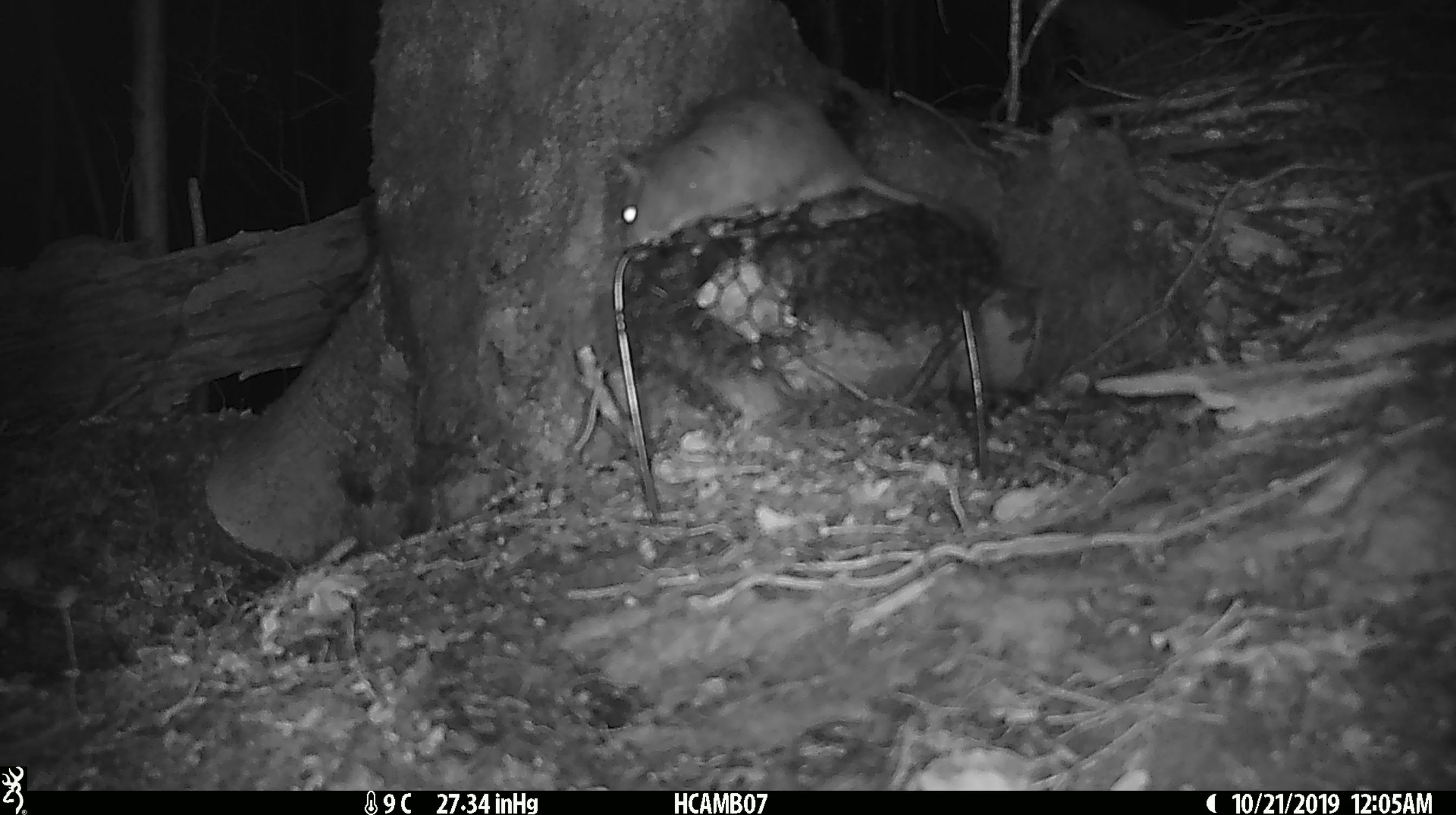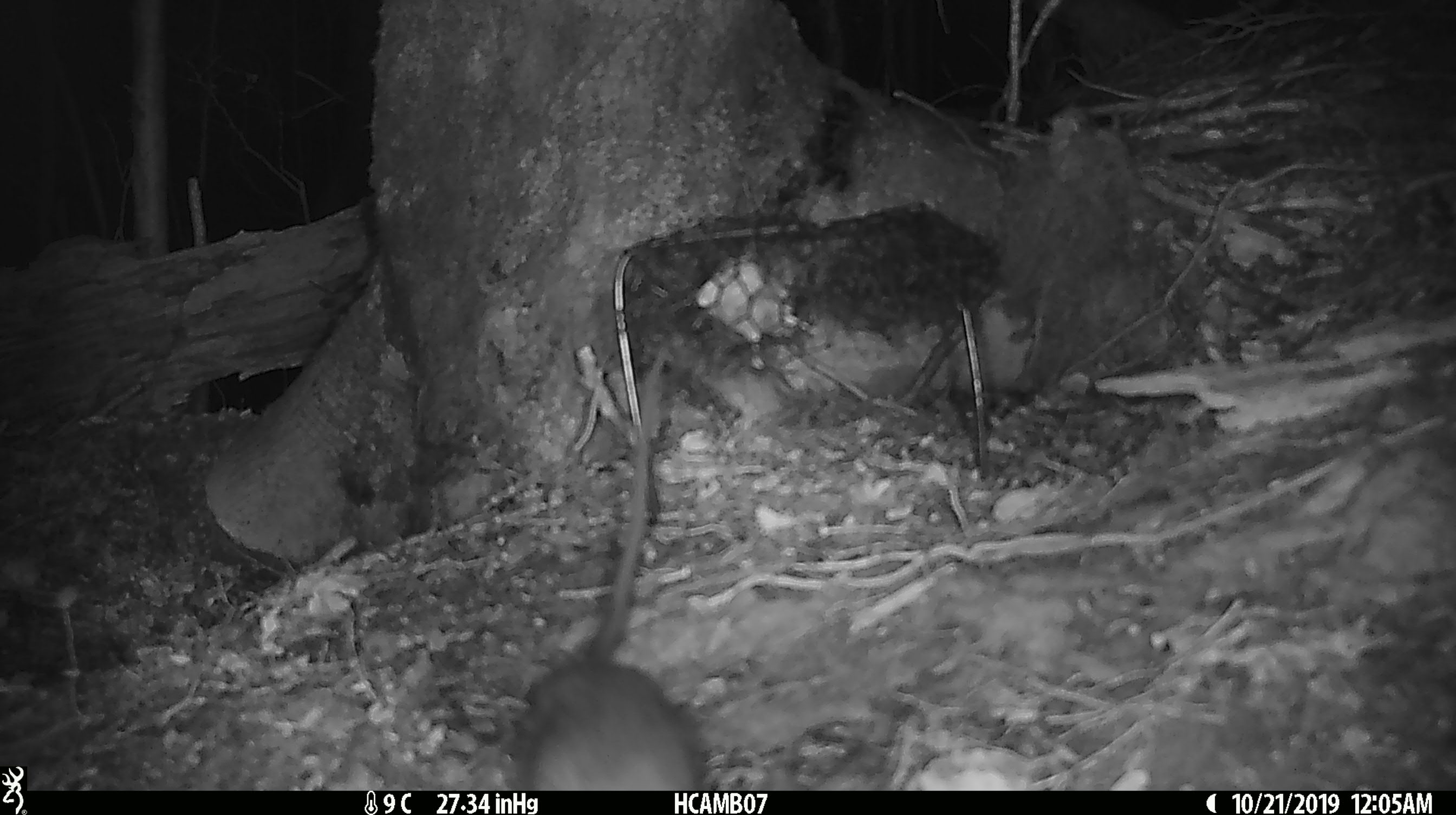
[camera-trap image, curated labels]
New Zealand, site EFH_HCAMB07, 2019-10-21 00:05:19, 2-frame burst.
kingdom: Animalia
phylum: Chordata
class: Mammalia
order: Rodentia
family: Muridae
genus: Rattus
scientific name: Rattus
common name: rat